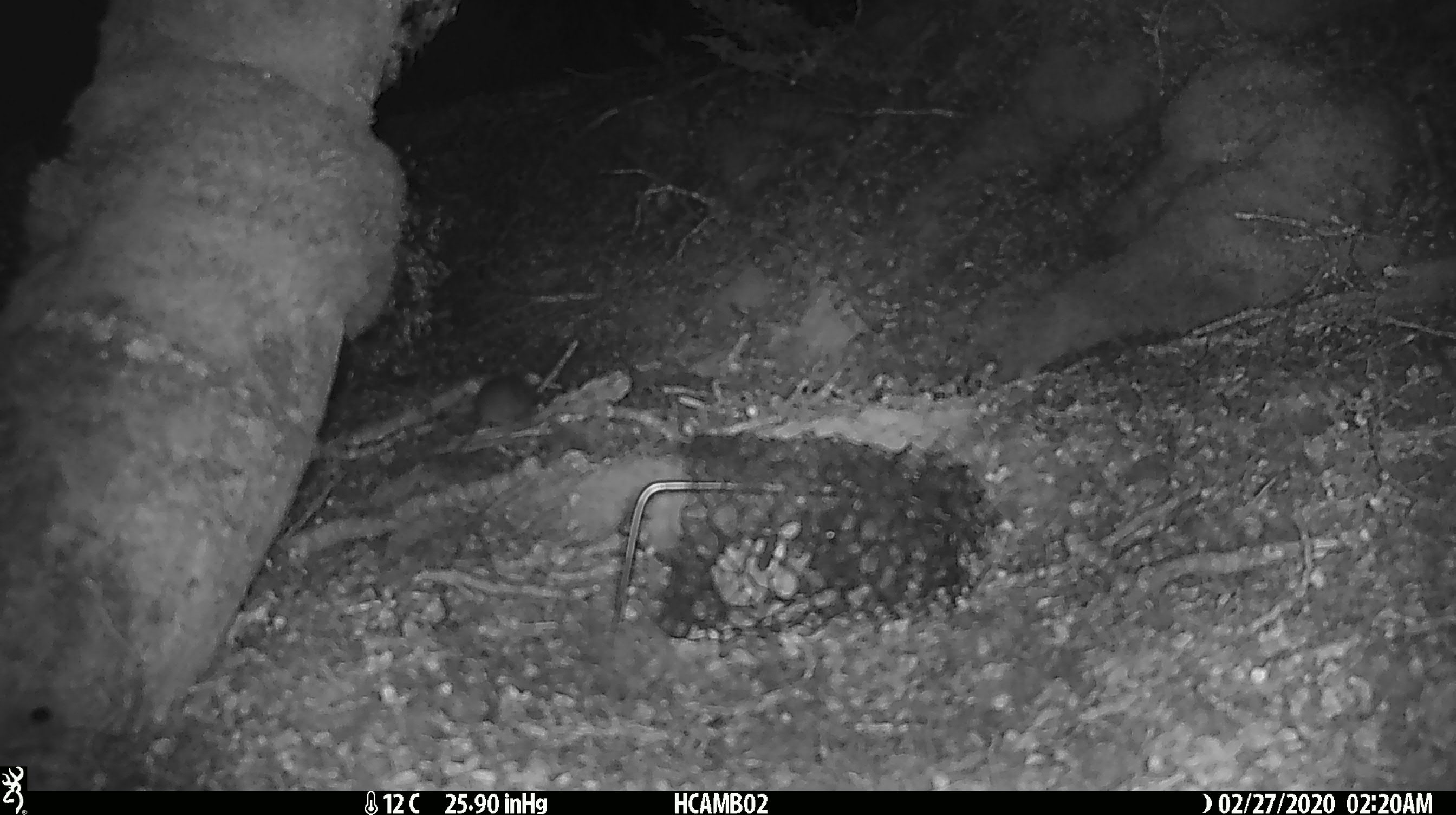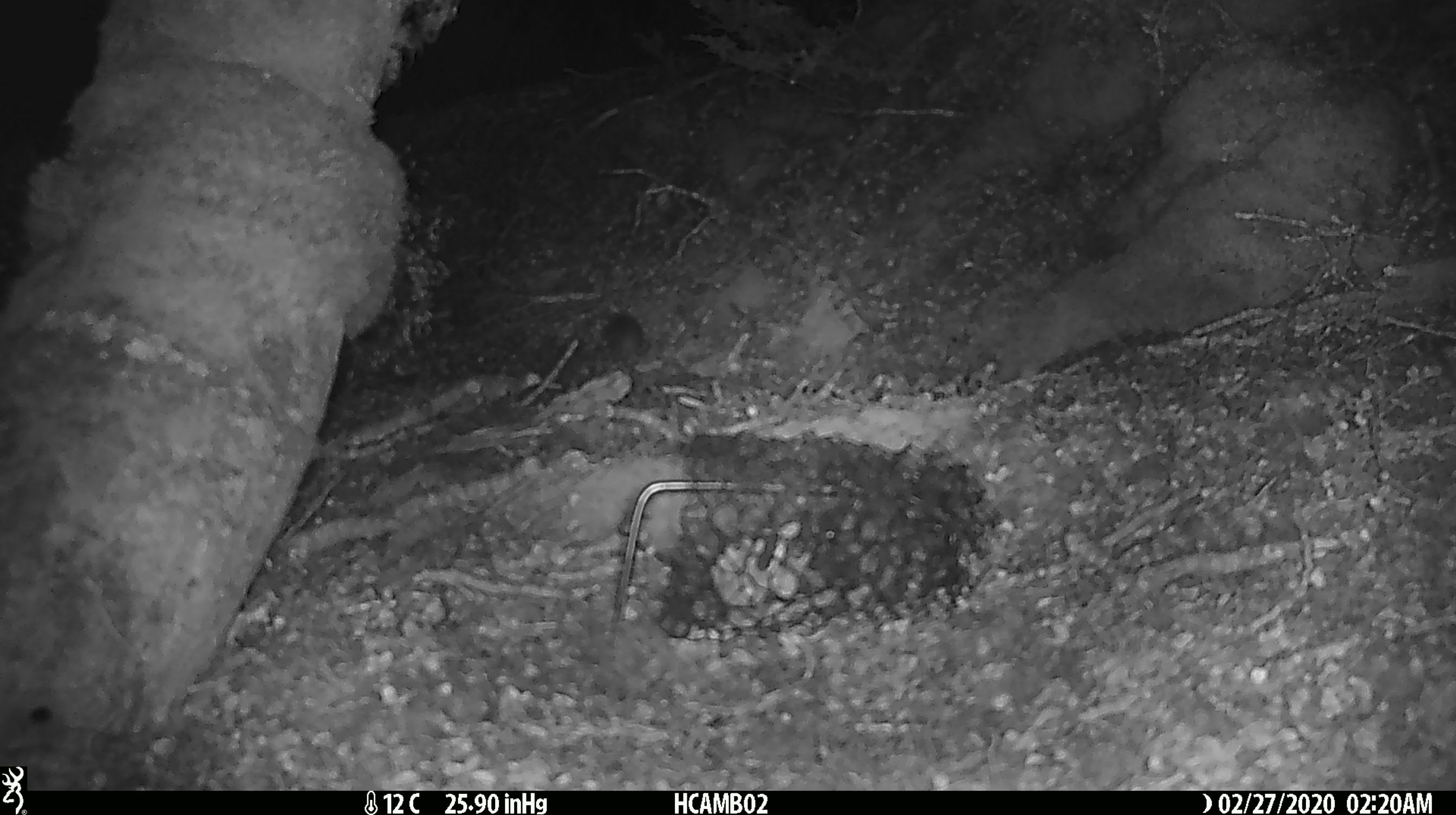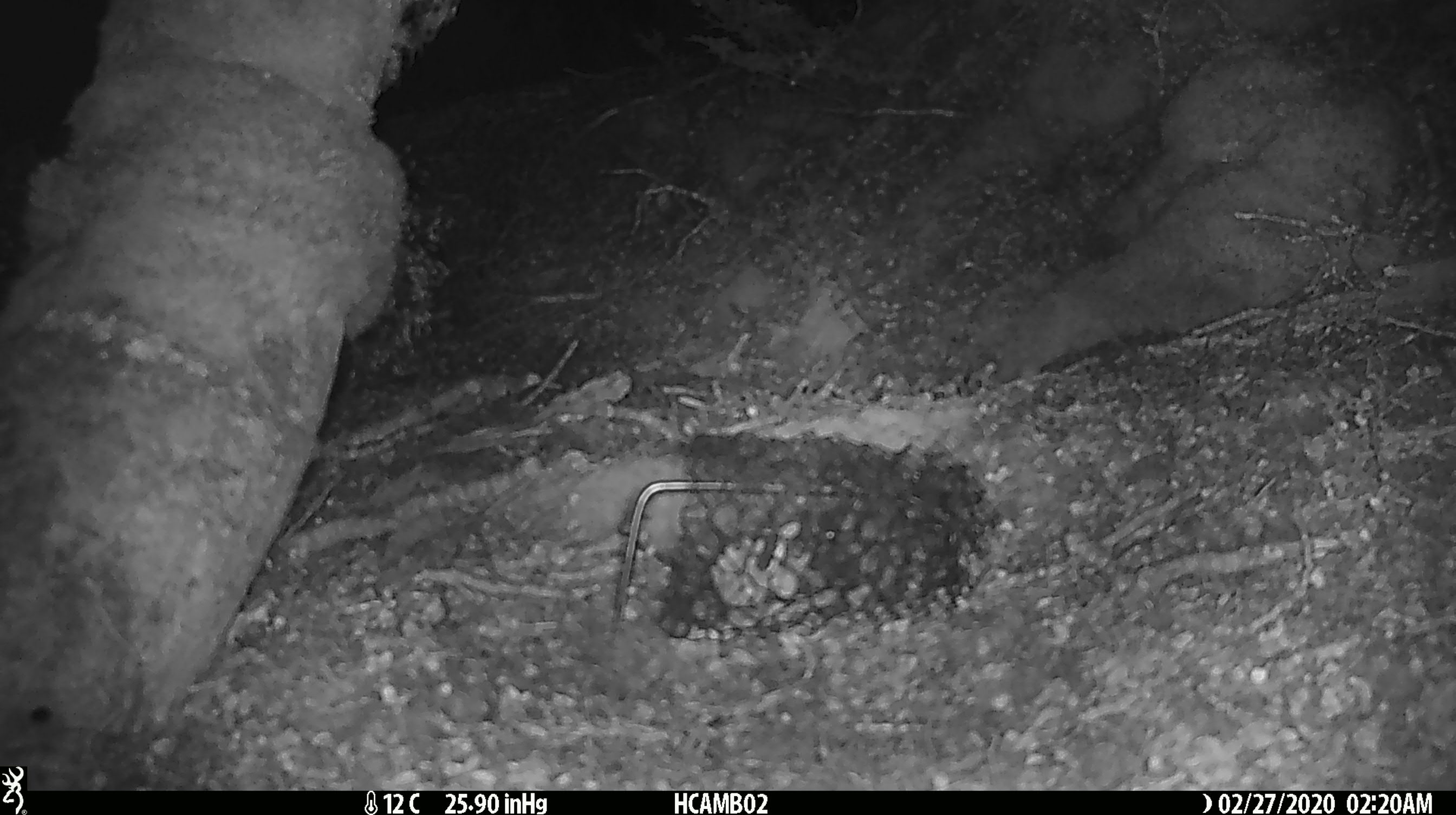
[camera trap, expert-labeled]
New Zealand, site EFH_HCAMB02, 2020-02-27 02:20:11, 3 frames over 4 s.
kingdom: Animalia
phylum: Chordata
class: Mammalia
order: Rodentia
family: Muridae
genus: Mus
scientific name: Mus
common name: mouse